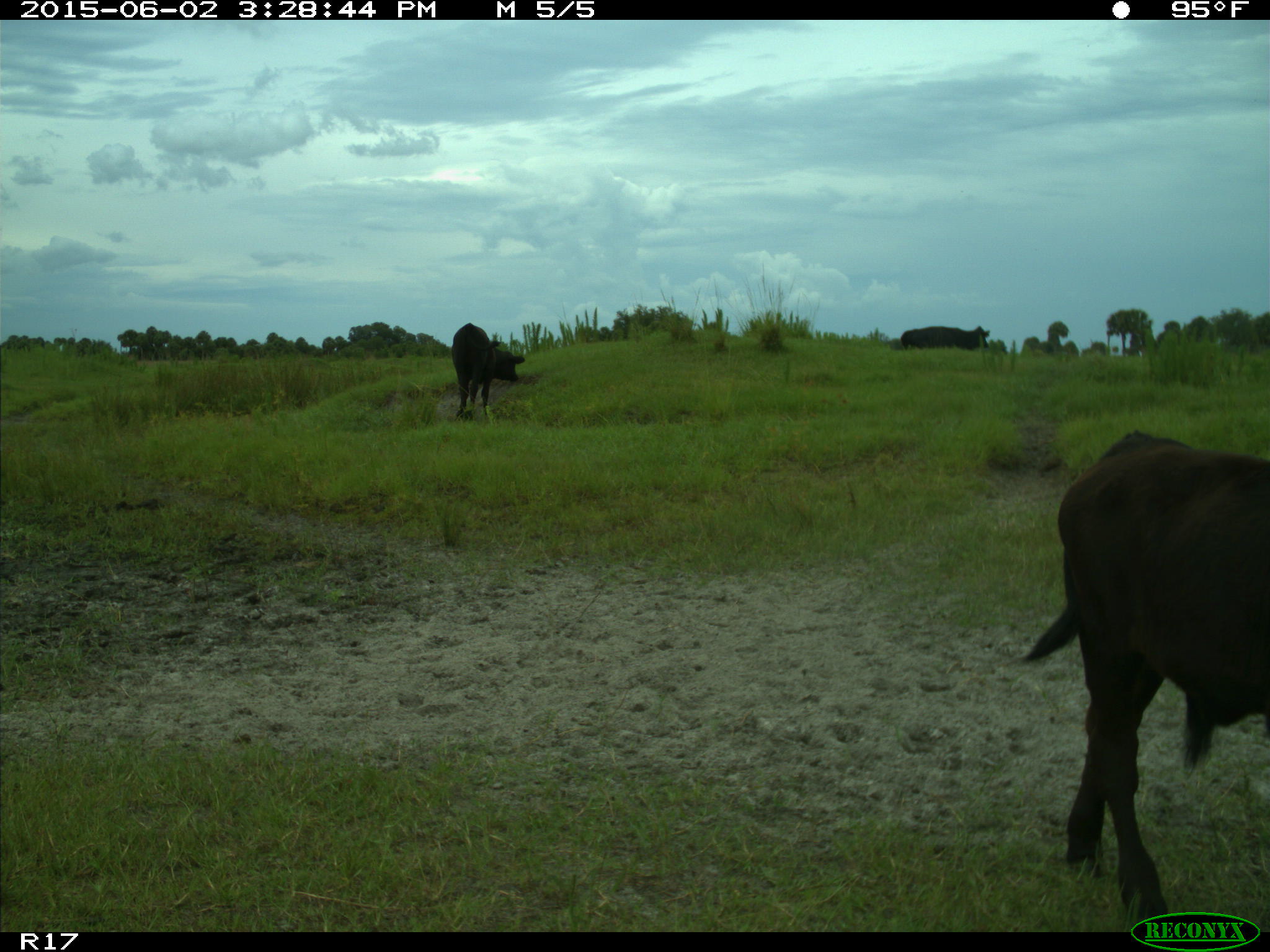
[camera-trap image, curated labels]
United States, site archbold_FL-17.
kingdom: Animalia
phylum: Chordata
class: Mammalia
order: Artiodactyla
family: Bovidae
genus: Bos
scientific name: Bos taurus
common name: domestic cow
Bos taurus (domestic cow).